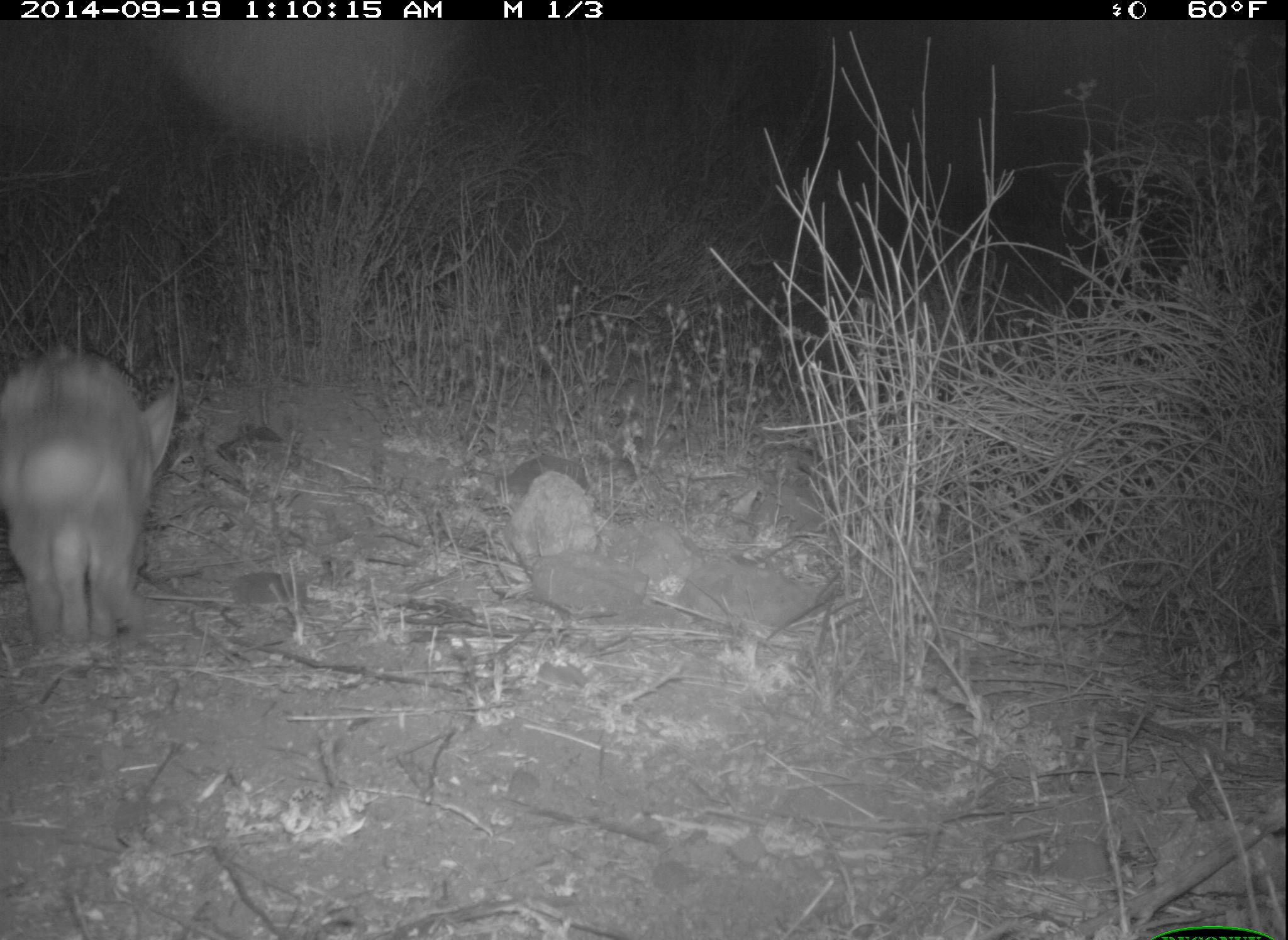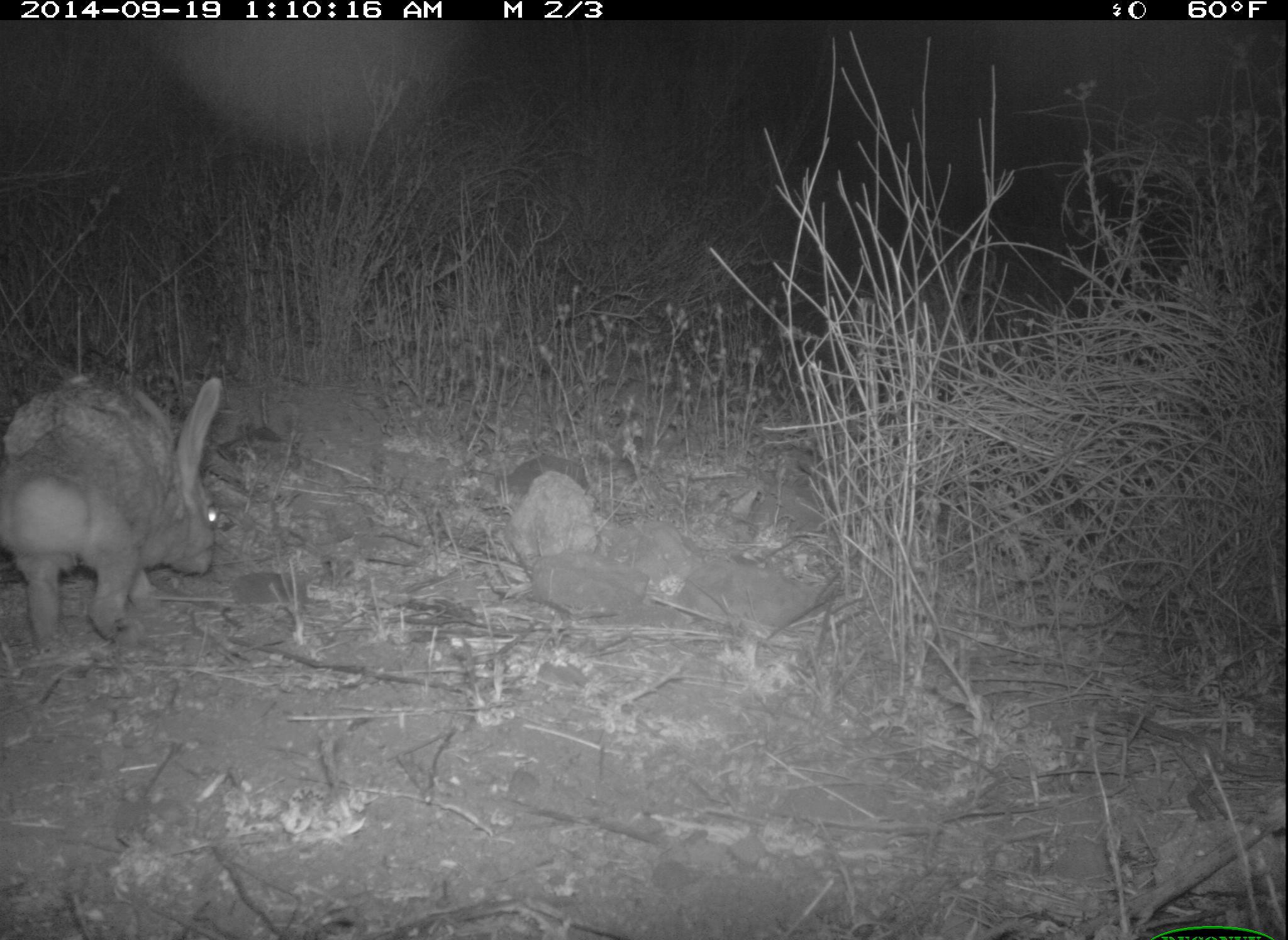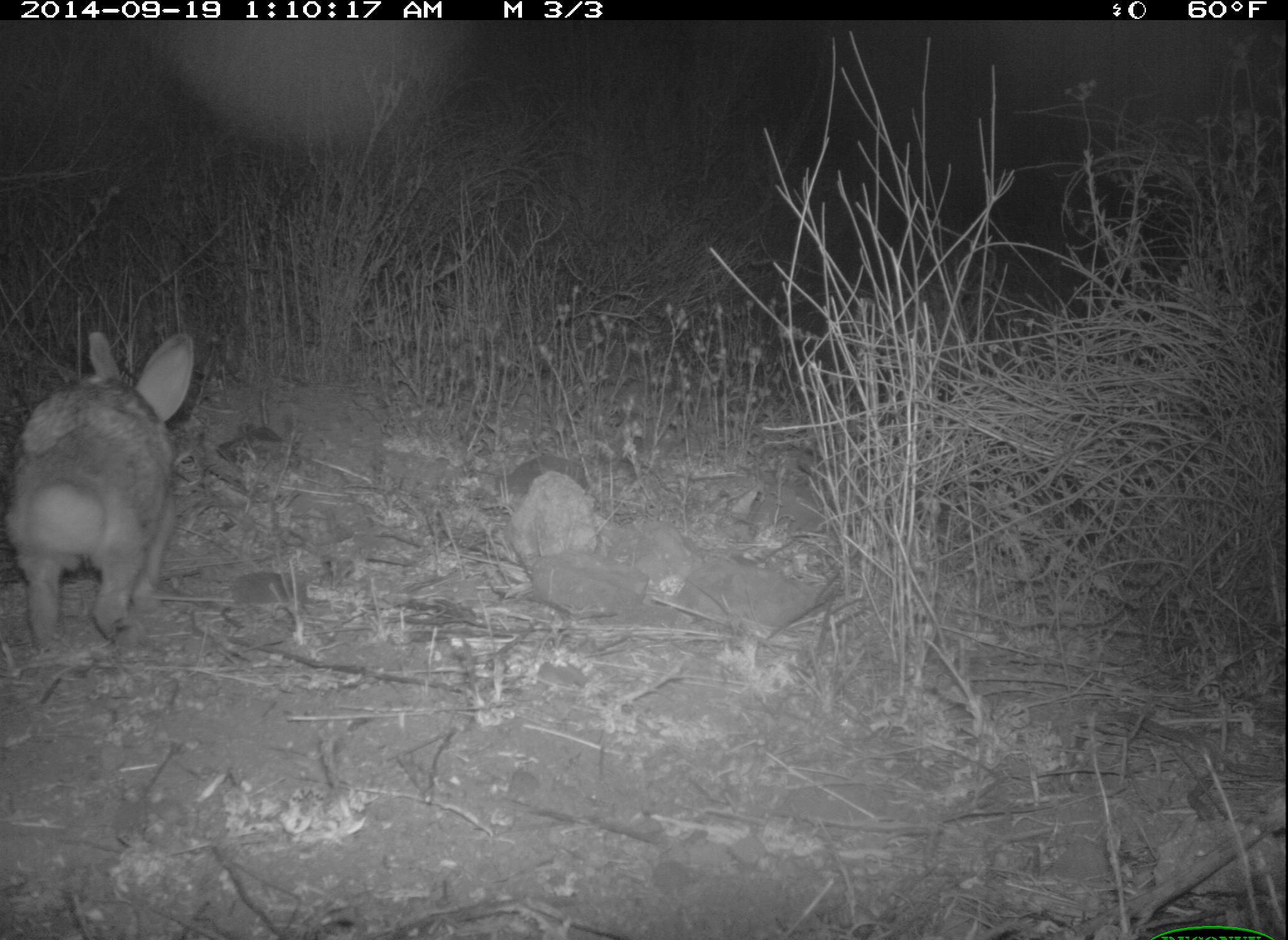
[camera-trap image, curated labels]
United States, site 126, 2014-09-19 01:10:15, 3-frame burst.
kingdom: Animalia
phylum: Chordata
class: Mammalia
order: Lagomorpha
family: Leporidae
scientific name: Leporidae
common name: rabbits and hares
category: rabbit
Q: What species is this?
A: Rabbit (rabbits and hares) (Leporidae).